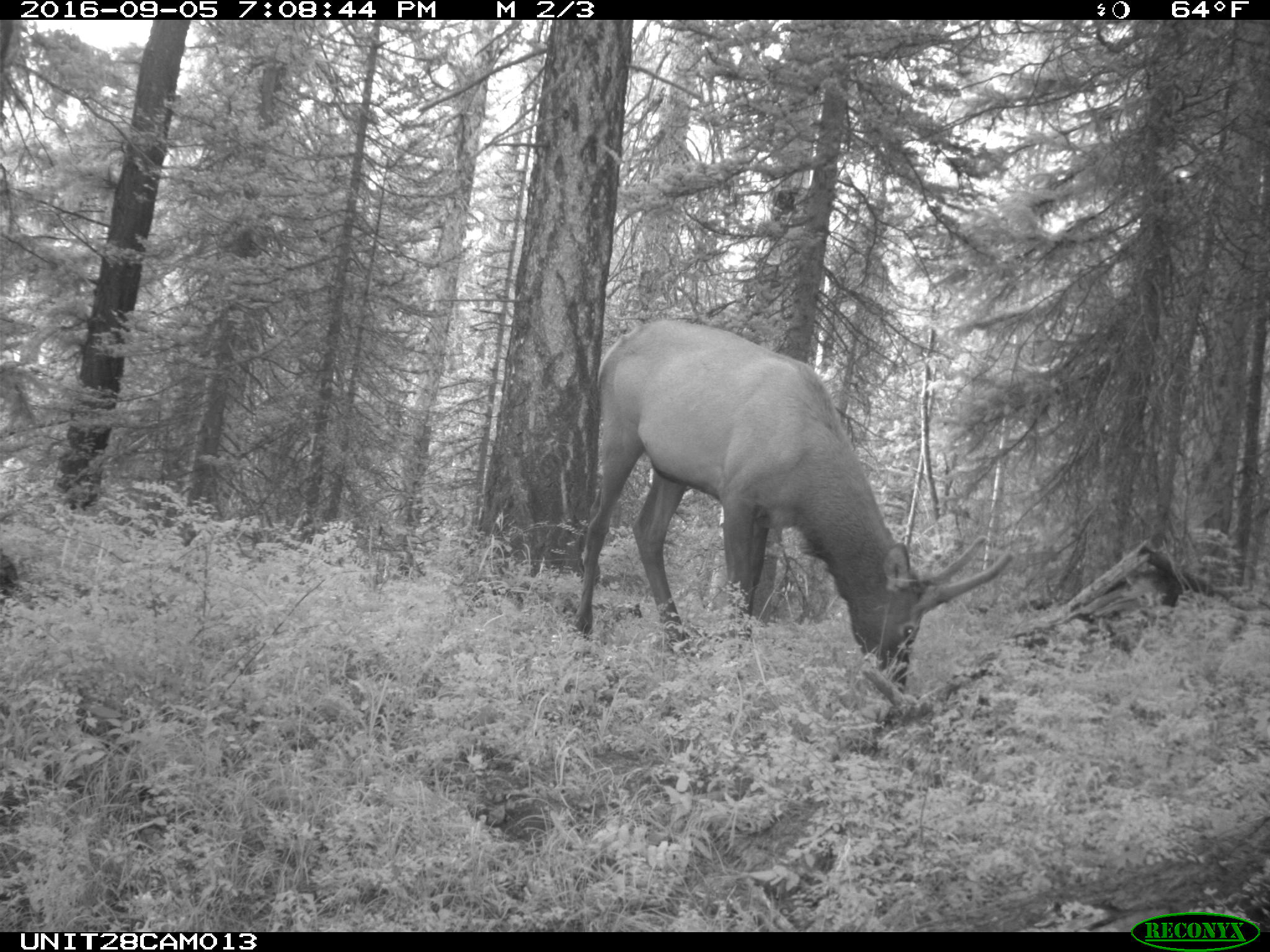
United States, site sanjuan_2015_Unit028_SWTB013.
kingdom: Animalia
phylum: Chordata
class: Mammalia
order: Artiodactyla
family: Cervidae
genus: Cervus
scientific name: Cervus elaphus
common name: red deer